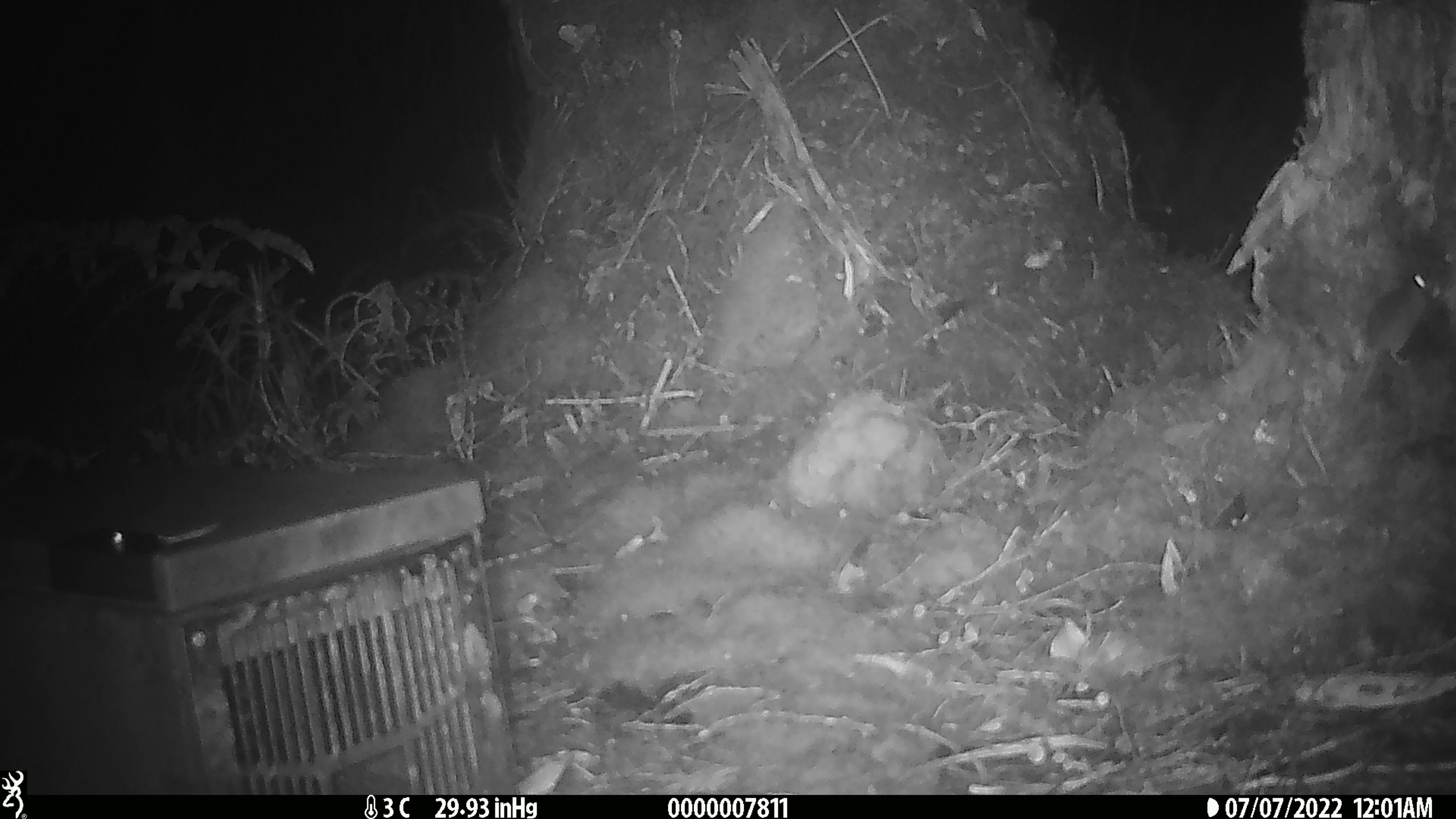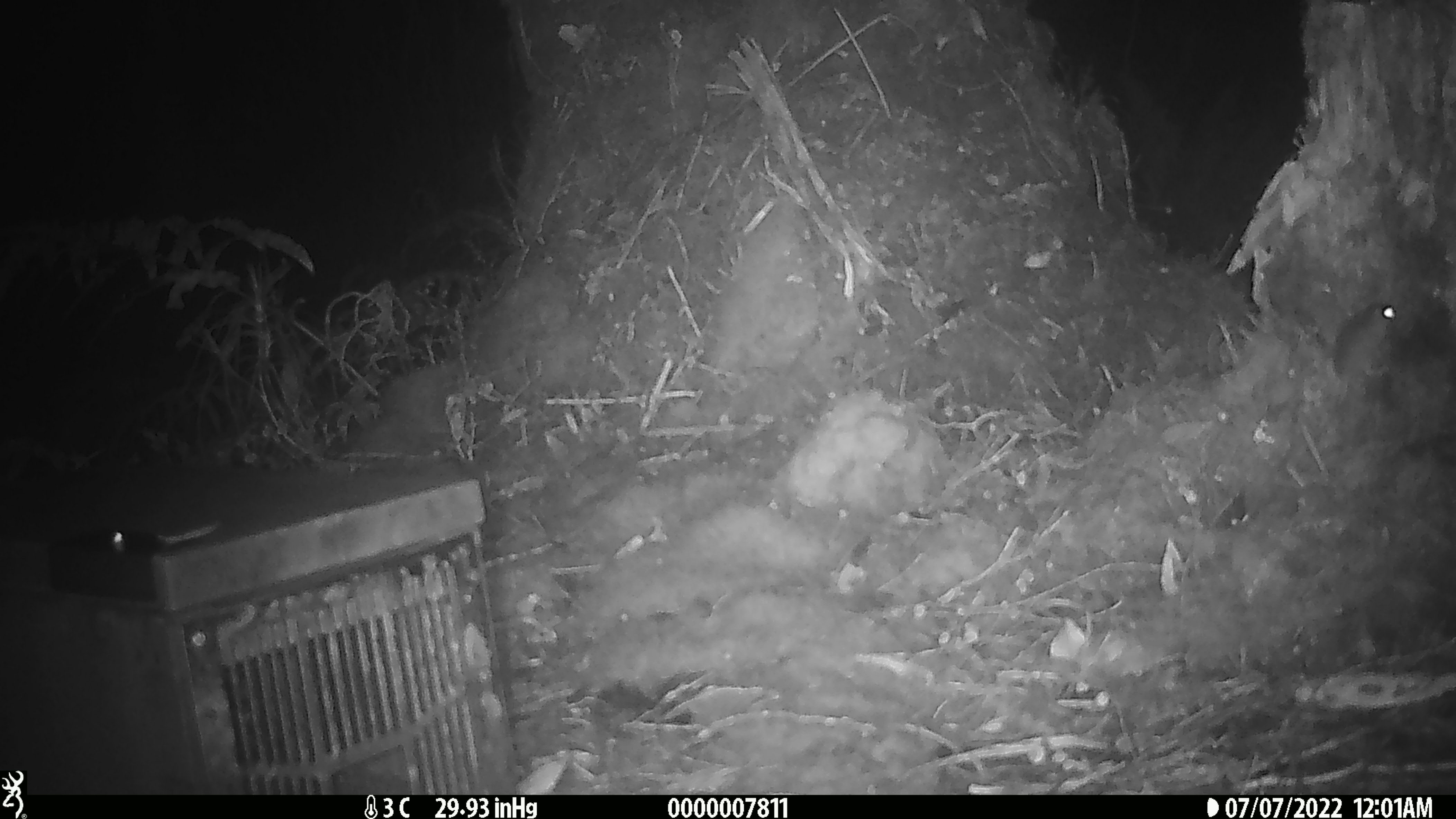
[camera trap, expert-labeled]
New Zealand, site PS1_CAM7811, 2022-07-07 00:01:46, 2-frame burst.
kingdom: Animalia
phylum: Chordata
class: Mammalia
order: Rodentia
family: Muridae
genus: Mus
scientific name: Mus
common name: mouse